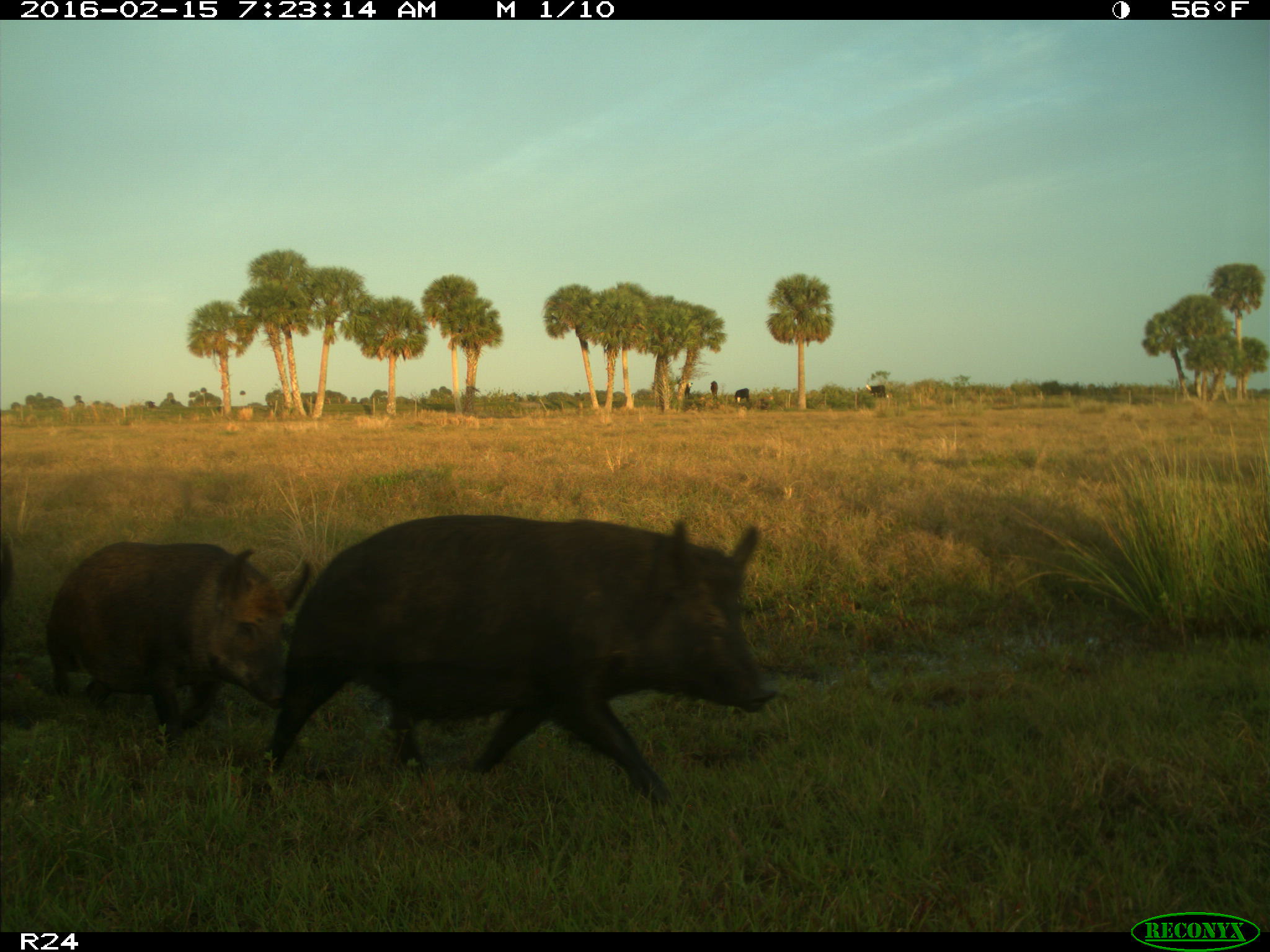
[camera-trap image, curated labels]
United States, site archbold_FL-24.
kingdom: Animalia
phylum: Chordata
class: Mammalia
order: Artiodactyla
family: Suidae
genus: Sus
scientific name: Sus scrofa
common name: wild boar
Sus scrofa (wild boar).